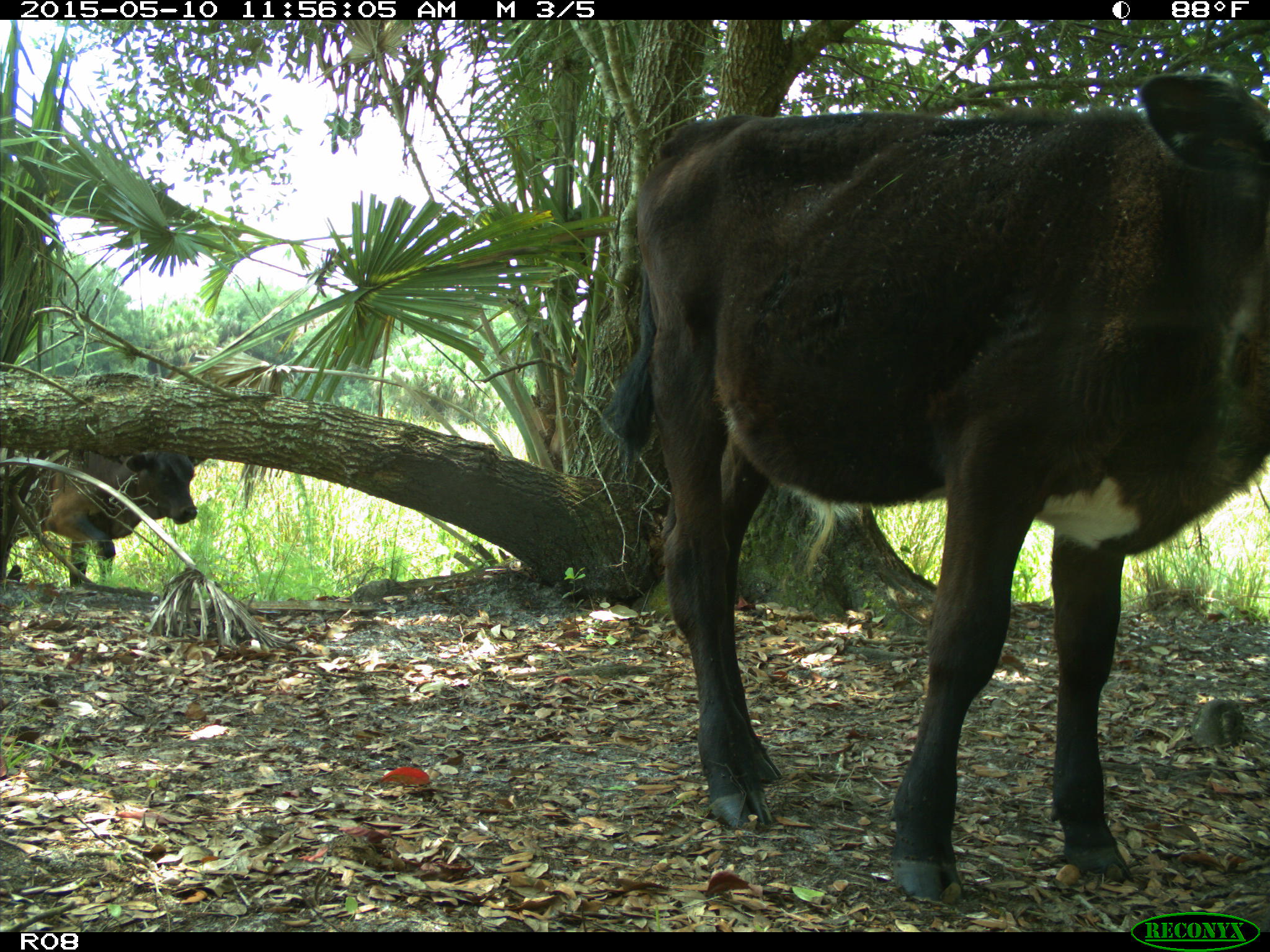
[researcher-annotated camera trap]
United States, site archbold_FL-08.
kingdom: Animalia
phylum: Chordata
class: Mammalia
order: Artiodactyla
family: Bovidae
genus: Bos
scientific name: Bos taurus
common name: domestic cow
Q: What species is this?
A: Bos taurus (domestic cow).